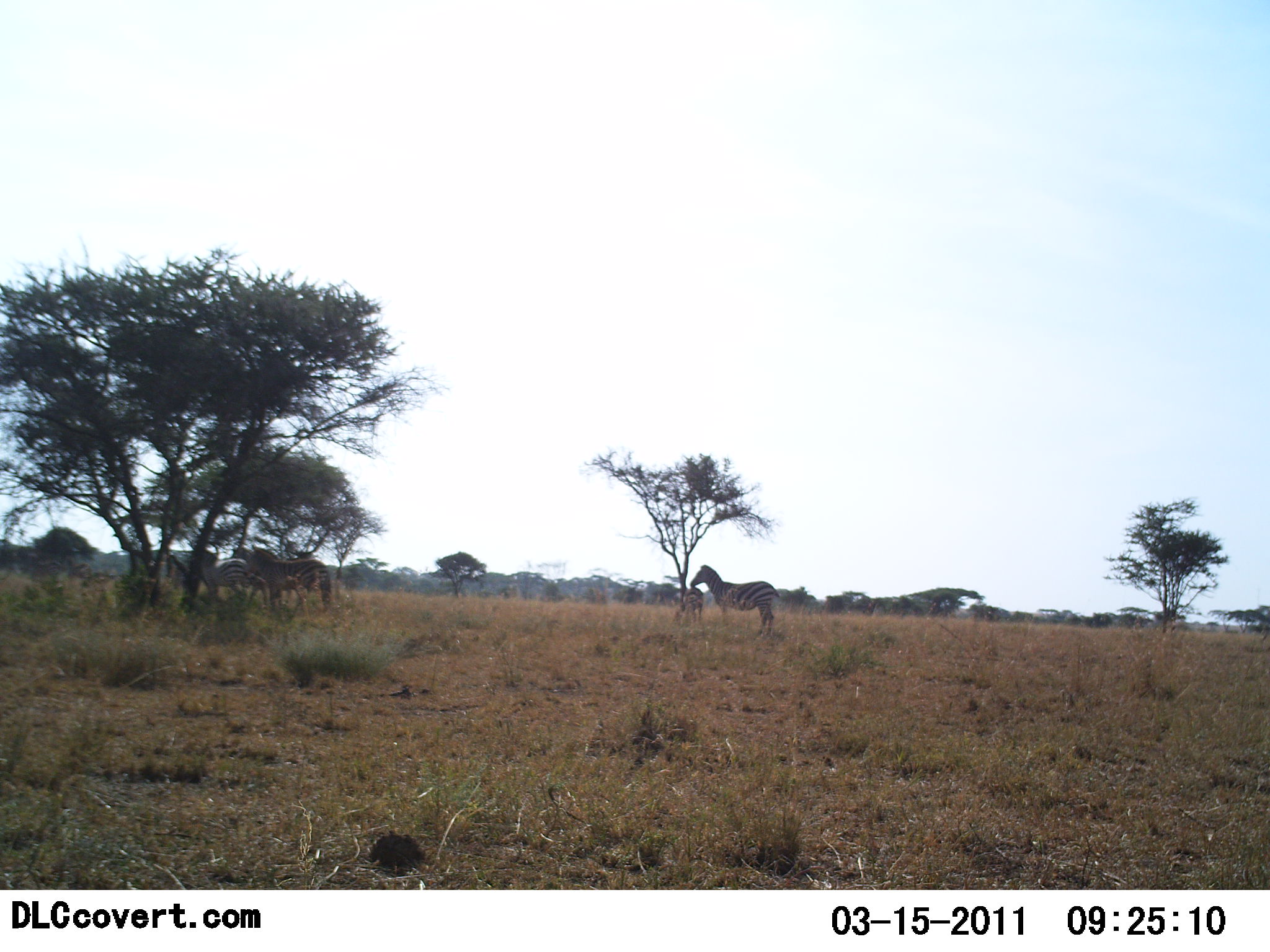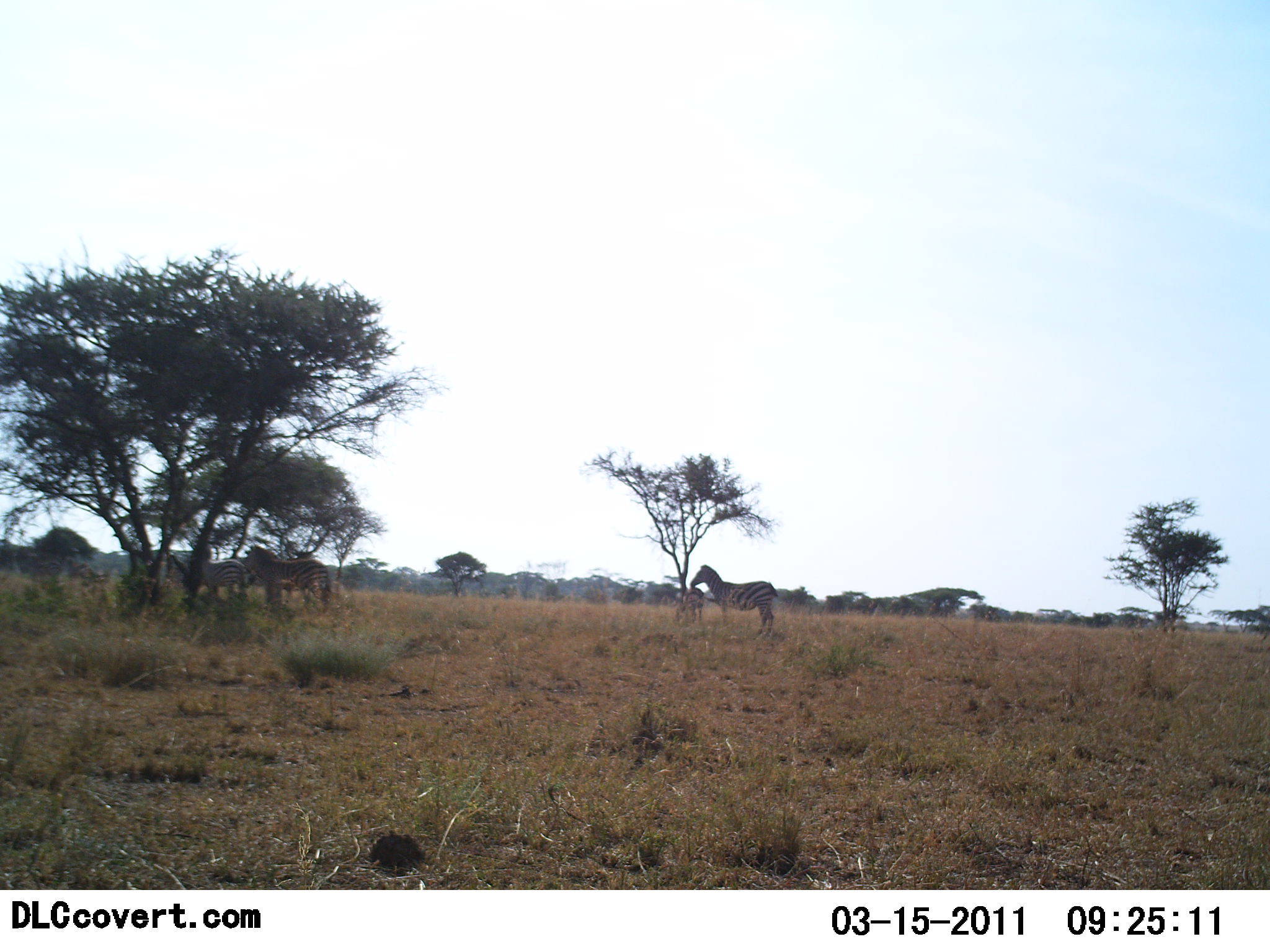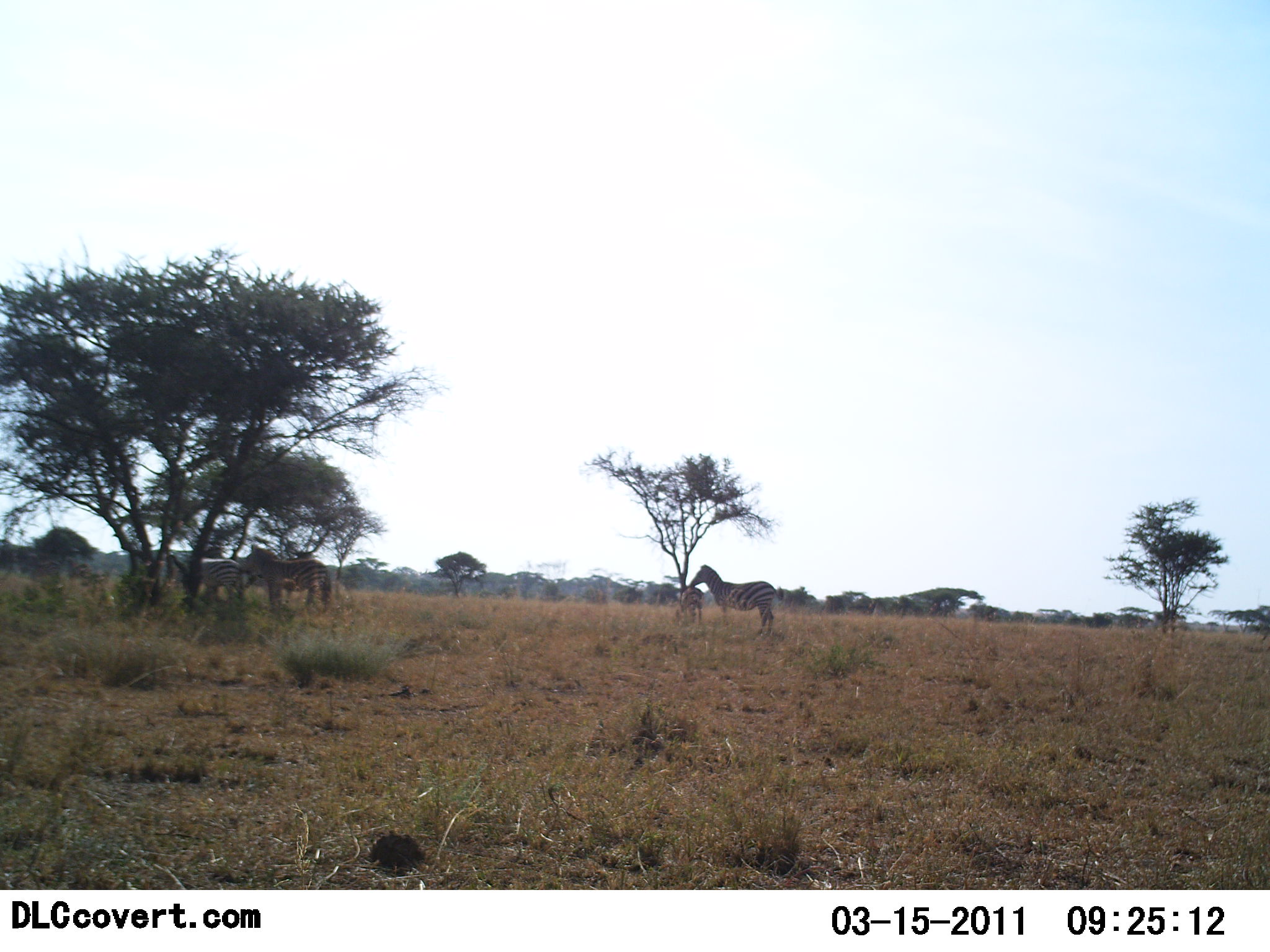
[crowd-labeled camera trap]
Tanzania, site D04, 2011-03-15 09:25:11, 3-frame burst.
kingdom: Animalia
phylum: Chordata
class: Mammalia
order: Perissodactyla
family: Equidae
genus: Equus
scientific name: Equus quagga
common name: plains zebra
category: zebra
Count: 4.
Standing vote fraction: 77%.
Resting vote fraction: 8%.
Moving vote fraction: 23%.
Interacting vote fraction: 15%.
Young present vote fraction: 8%.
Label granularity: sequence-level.